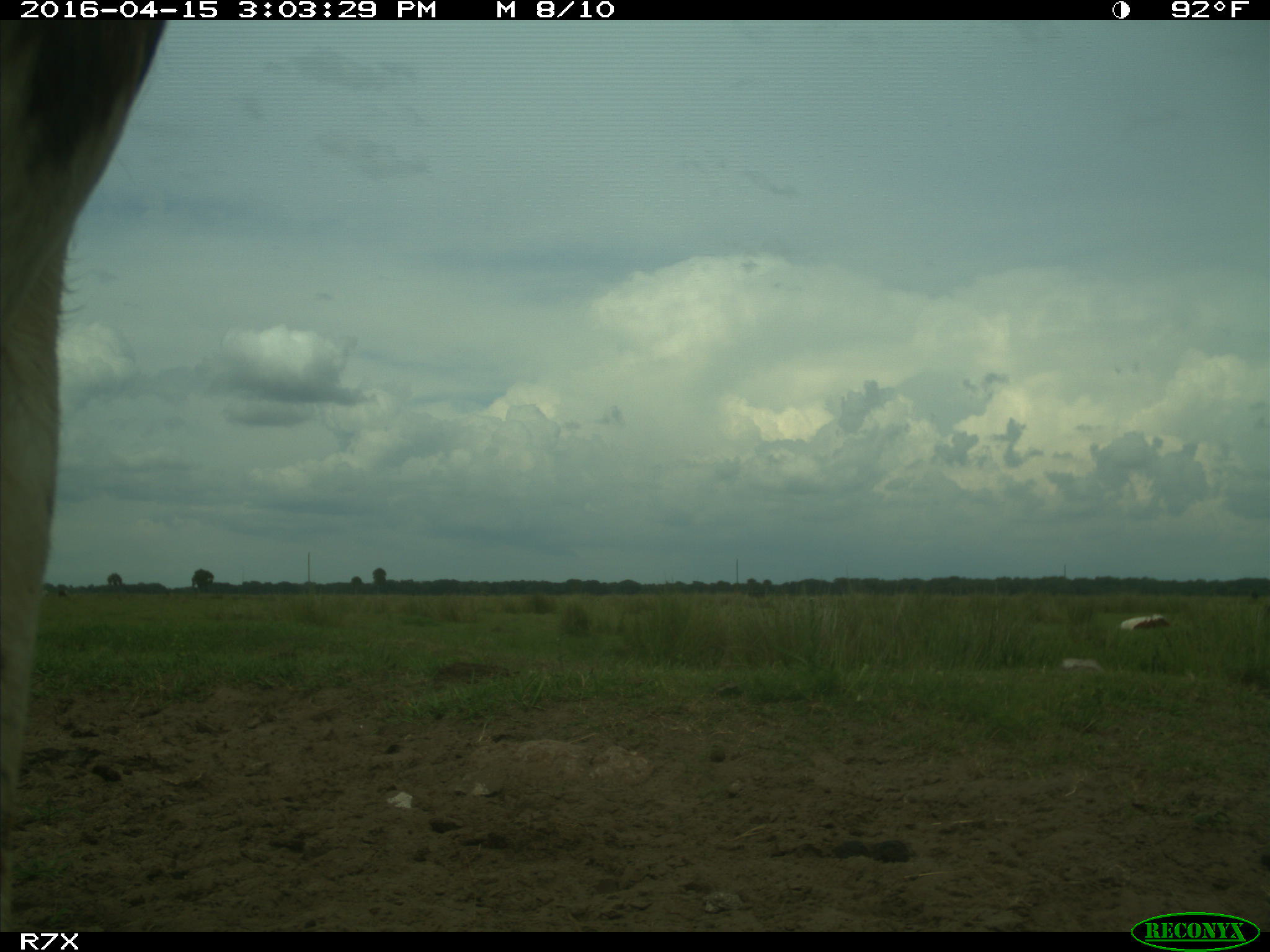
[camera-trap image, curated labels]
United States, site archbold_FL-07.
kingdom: Animalia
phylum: Chordata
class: Mammalia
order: Artiodactyla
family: Bovidae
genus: Bos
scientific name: Bos taurus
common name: domestic cow